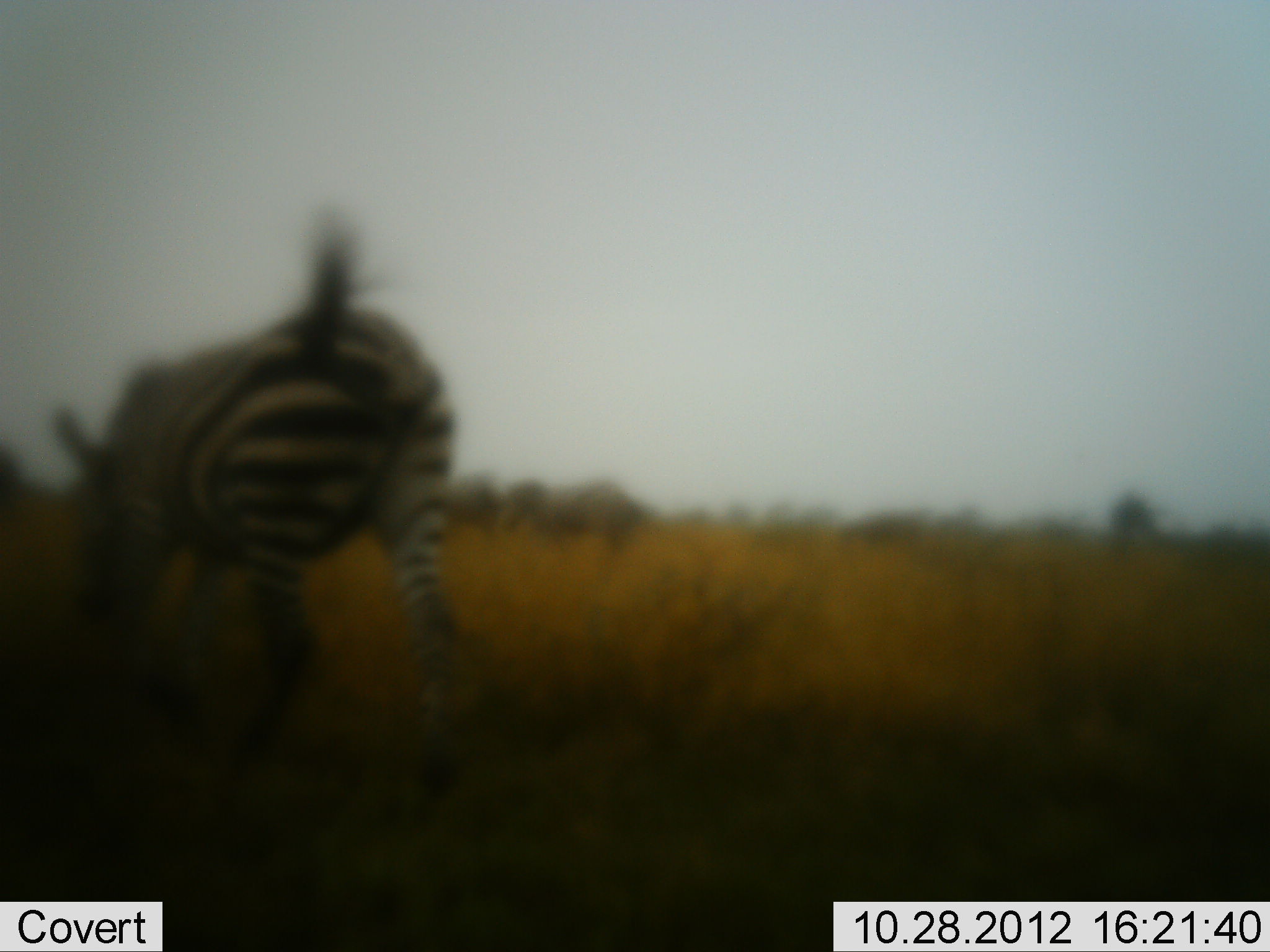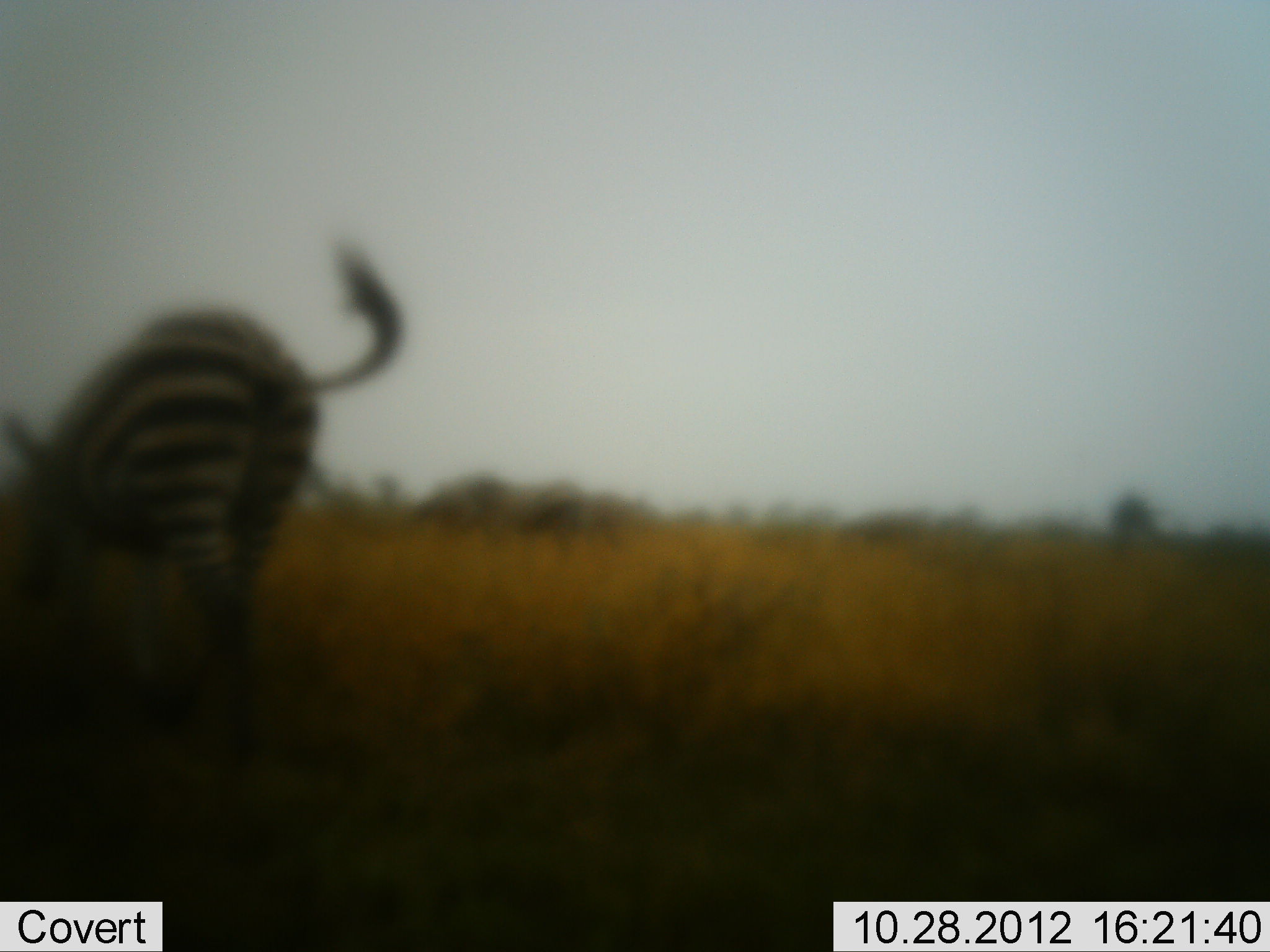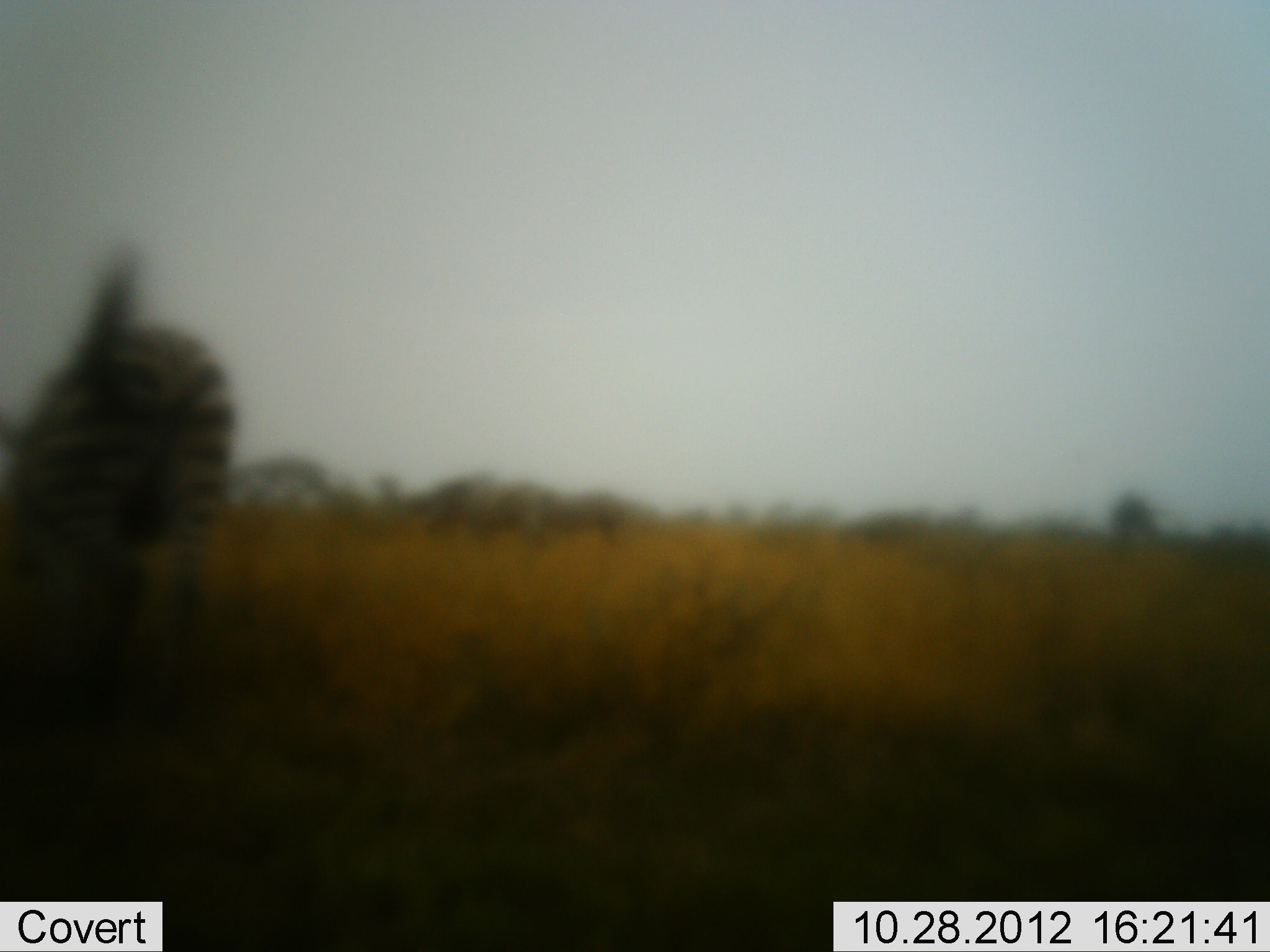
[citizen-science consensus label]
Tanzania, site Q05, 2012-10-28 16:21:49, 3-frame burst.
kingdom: Animalia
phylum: Chordata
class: Mammalia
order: Perissodactyla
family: Equidae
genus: Equus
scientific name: Equus quagga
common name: plains zebra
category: zebra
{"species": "zebra (plains zebra) (Equus quagga)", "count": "4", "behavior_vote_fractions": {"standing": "10%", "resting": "0%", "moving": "90%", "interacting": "0%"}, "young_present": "0%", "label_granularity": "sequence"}